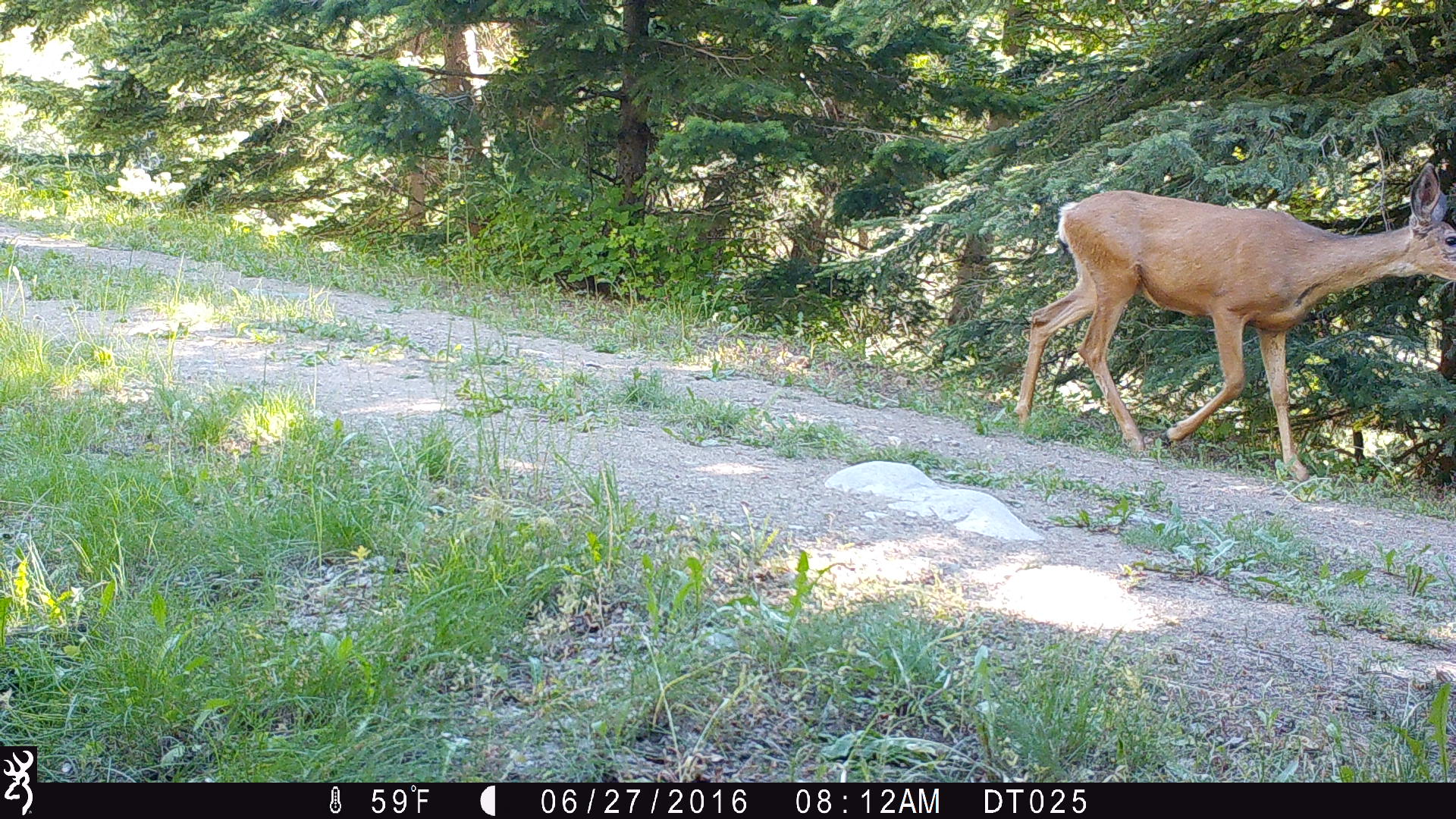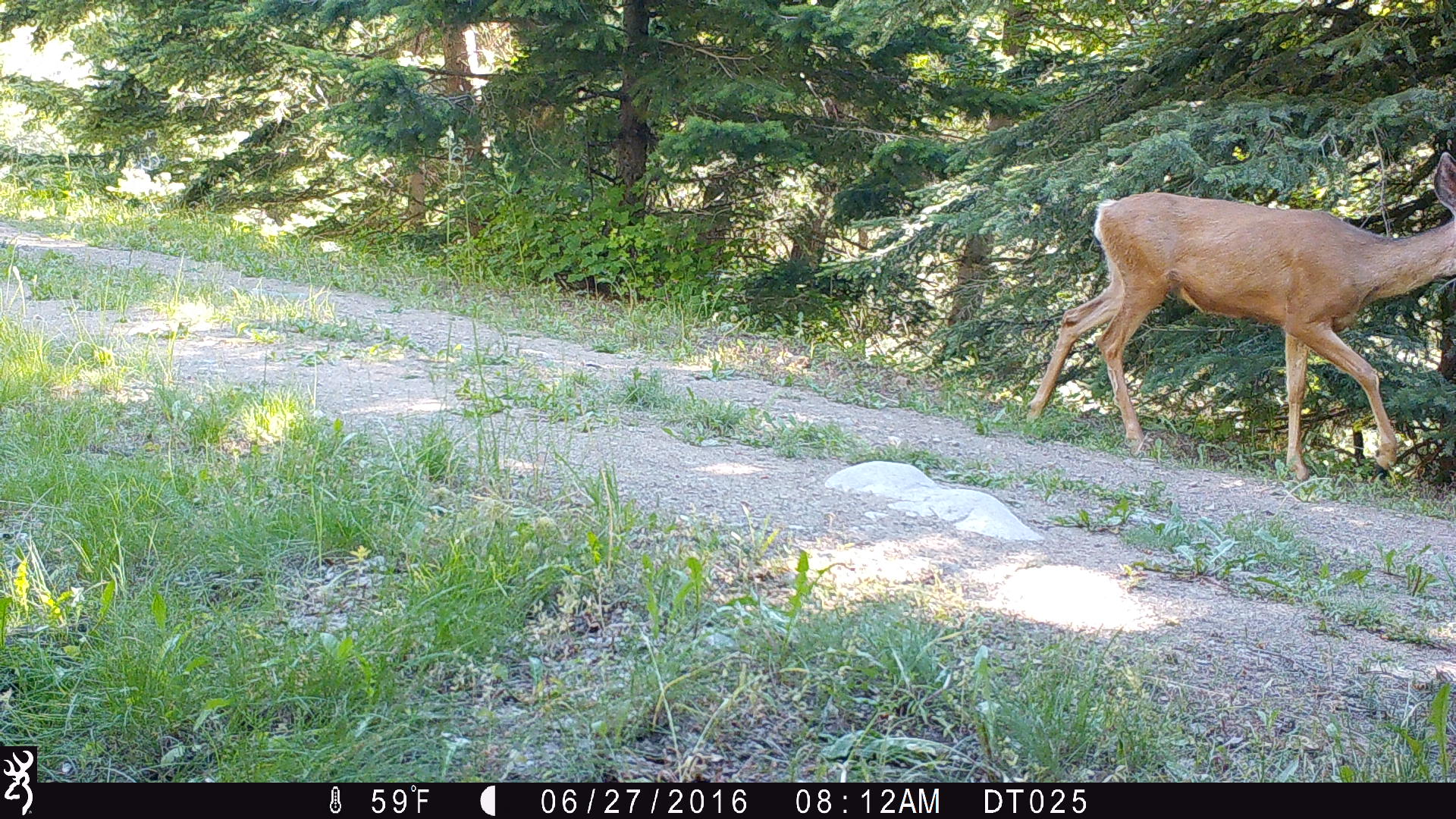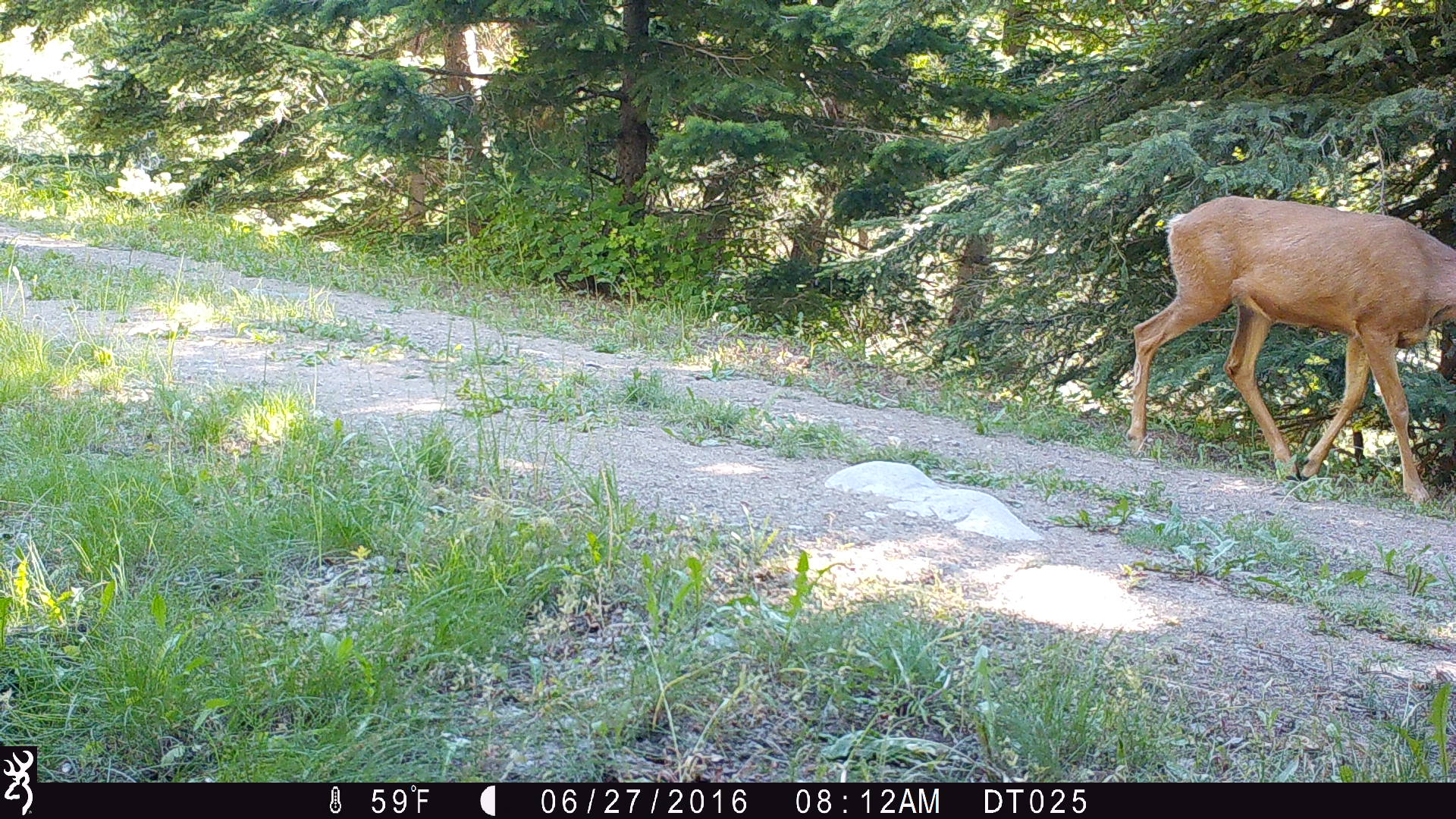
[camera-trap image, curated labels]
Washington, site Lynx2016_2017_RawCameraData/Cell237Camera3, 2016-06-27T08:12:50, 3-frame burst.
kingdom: Animalia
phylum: Chordata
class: Mammalia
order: Artiodactyla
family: Cervidae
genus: Odocoileus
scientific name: Odocoileus hemionus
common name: mule deer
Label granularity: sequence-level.